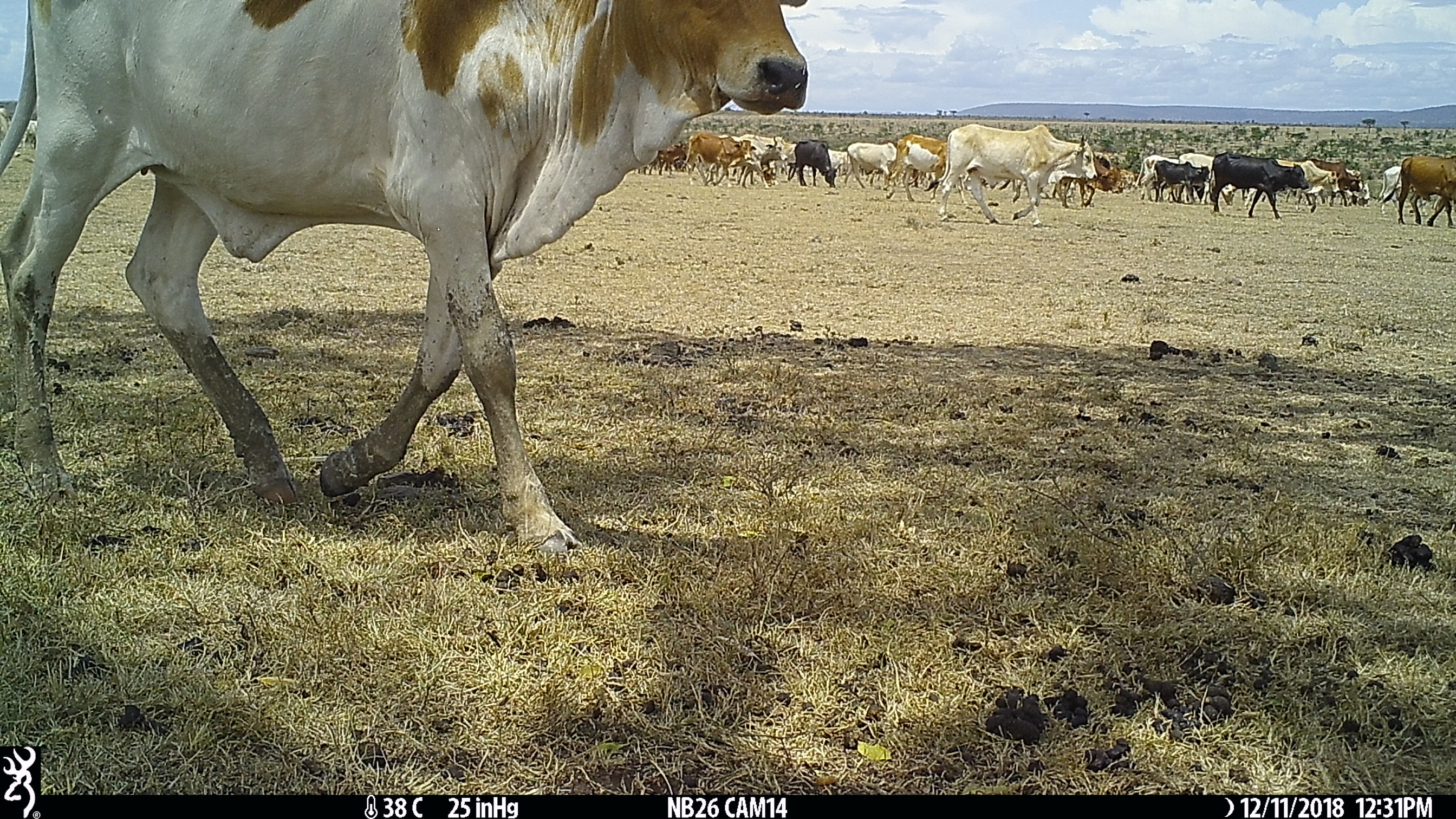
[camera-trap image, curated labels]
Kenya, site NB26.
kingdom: Animalia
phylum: Chordata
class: Mammalia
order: Artiodactyla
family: Bovidae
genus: Bos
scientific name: Bos taurus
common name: cattle